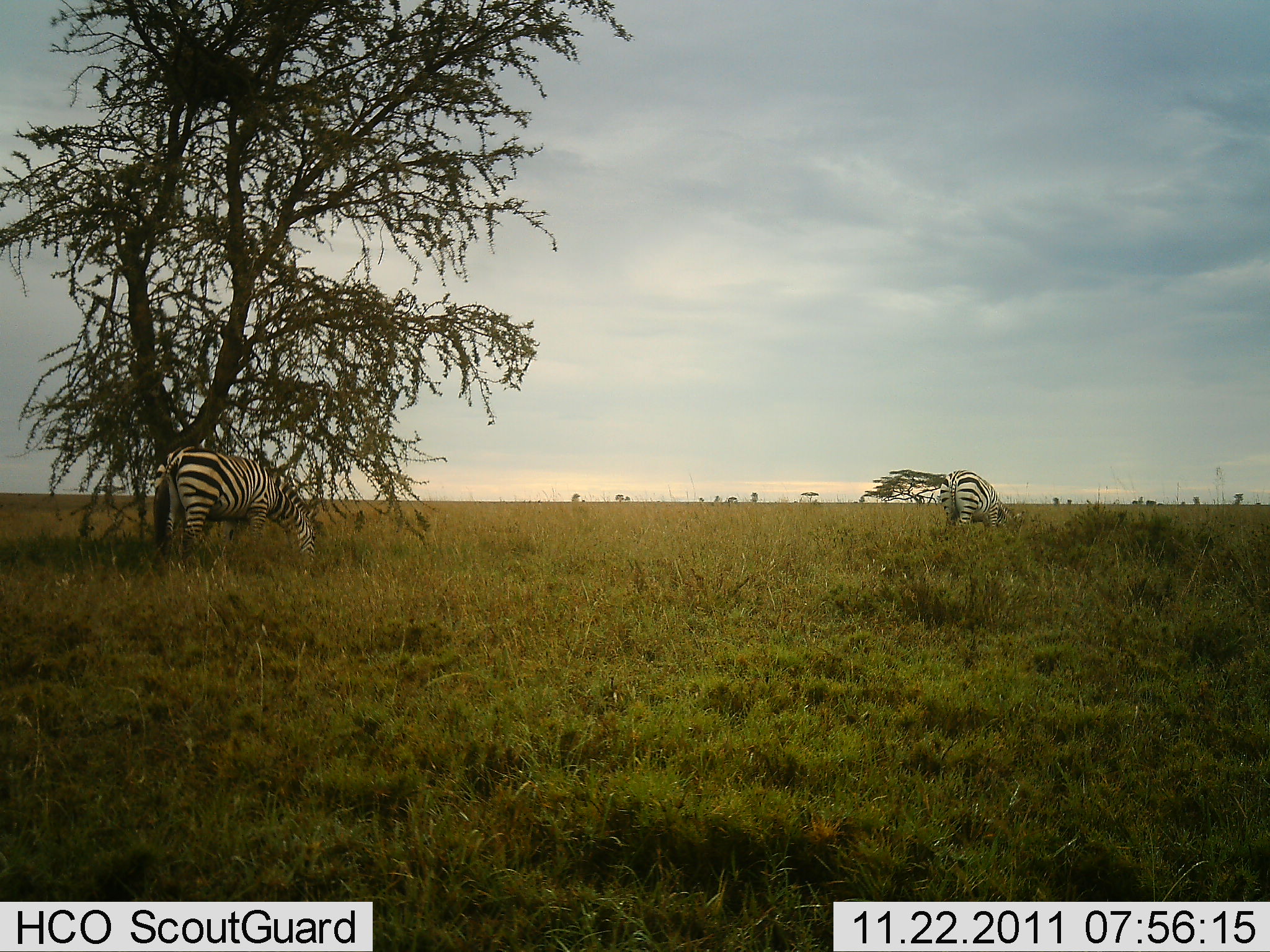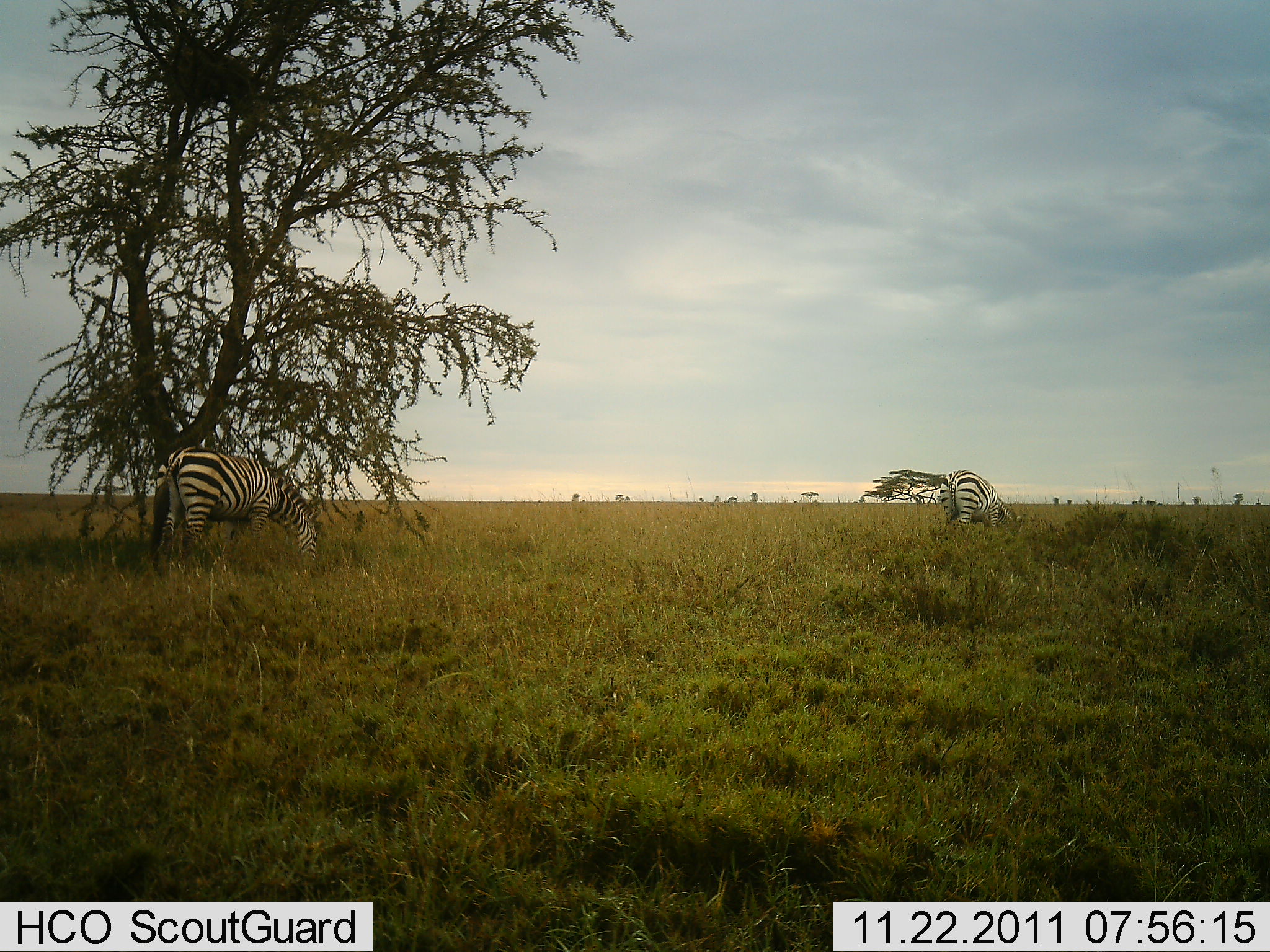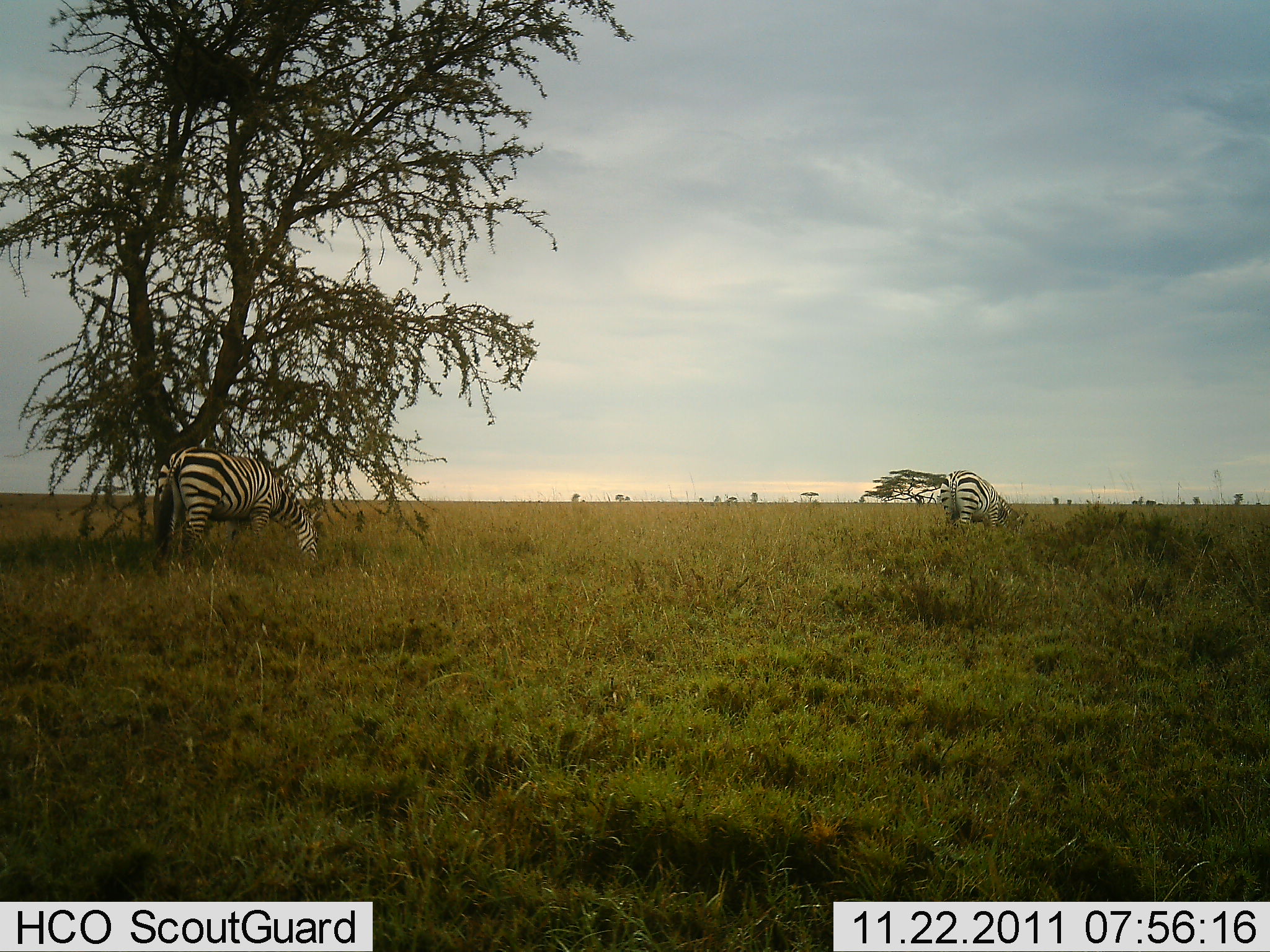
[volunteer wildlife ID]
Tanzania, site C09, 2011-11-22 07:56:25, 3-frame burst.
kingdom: Animalia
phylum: Chordata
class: Mammalia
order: Perissodactyla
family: Equidae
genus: Equus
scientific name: Equus quagga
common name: plains zebra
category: zebra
Zebra (plains zebra) (Equus quagga), count 2. Behavior (volunteer vote fractions): standing 29%, resting 0%, moving 0%, interacting 0%. Young present (vote fraction): 0%. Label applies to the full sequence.